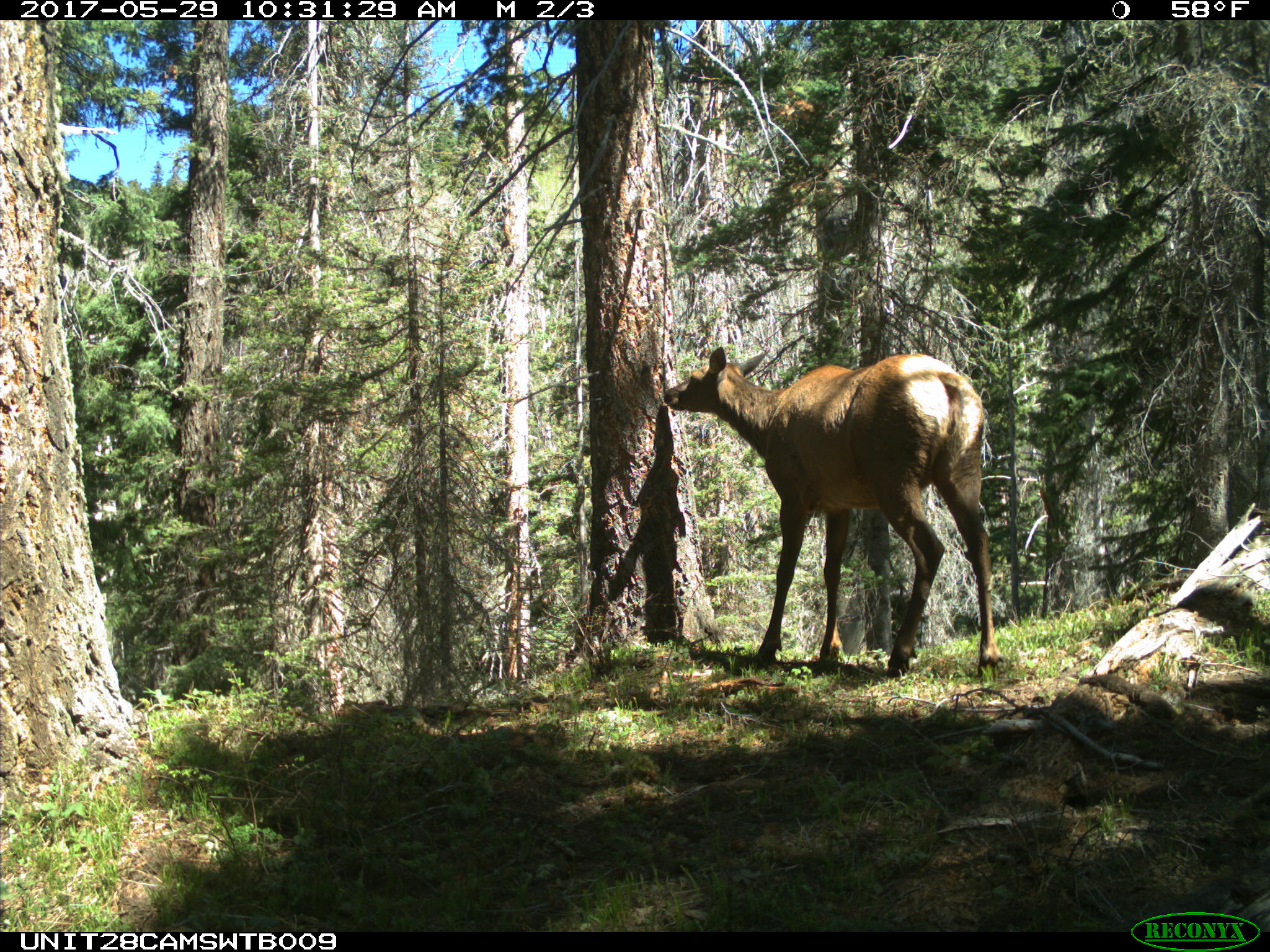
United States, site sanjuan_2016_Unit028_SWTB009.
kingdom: Animalia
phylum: Chordata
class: Mammalia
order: Artiodactyla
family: Cervidae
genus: Cervus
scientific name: Cervus elaphus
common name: red deer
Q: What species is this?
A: Cervus elaphus (red deer).